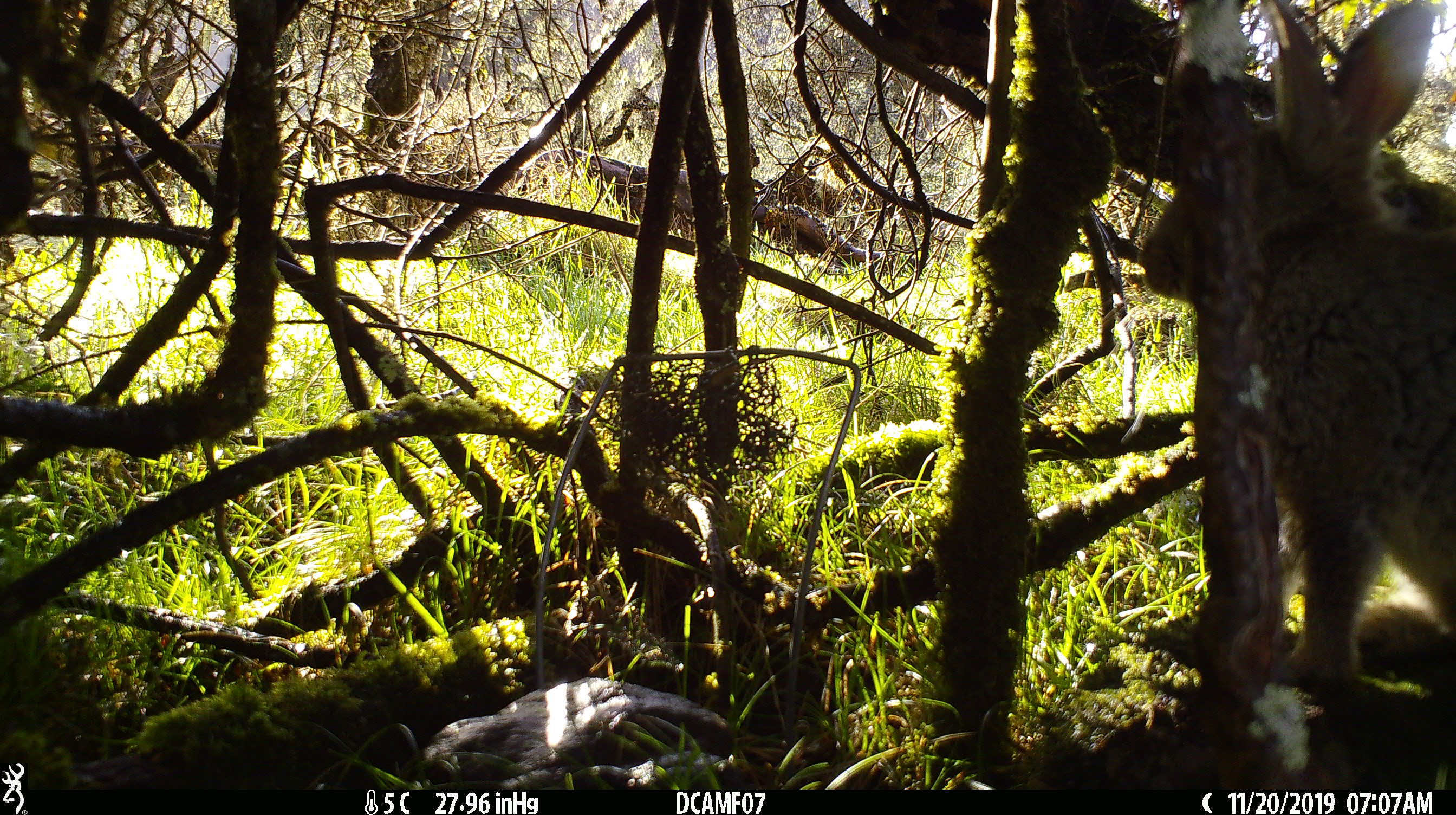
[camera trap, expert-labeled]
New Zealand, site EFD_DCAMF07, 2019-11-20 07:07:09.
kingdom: Animalia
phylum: Chordata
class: Mammalia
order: Lagomorpha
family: Leporidae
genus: Oryctolagus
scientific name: Oryctolagus cuniculus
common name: european rabbit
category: rabbit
Rabbit (european rabbit) (Oryctolagus cuniculus).